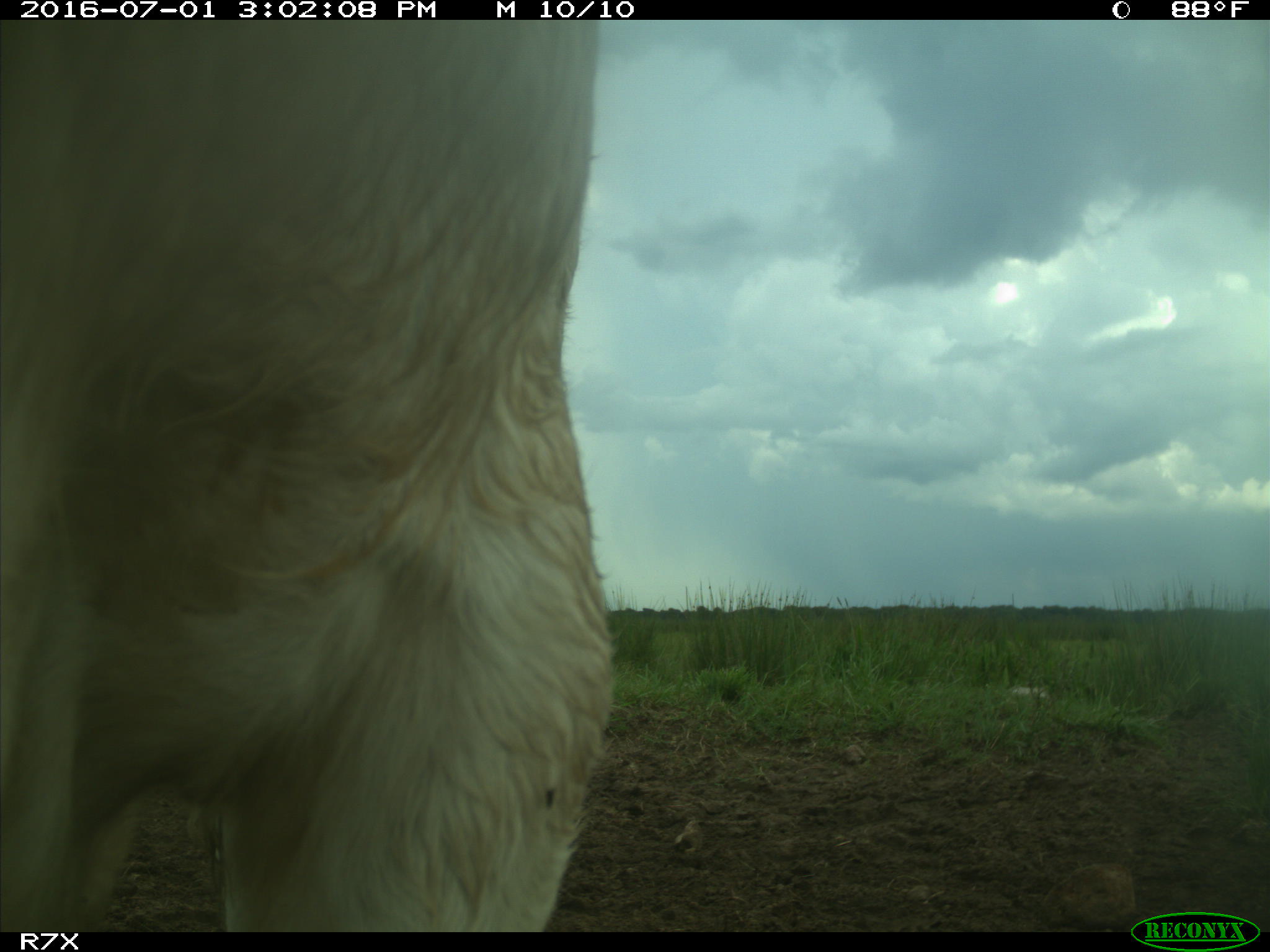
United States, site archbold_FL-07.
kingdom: Animalia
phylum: Chordata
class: Mammalia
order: Artiodactyla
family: Bovidae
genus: Bos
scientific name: Bos taurus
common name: domestic cow